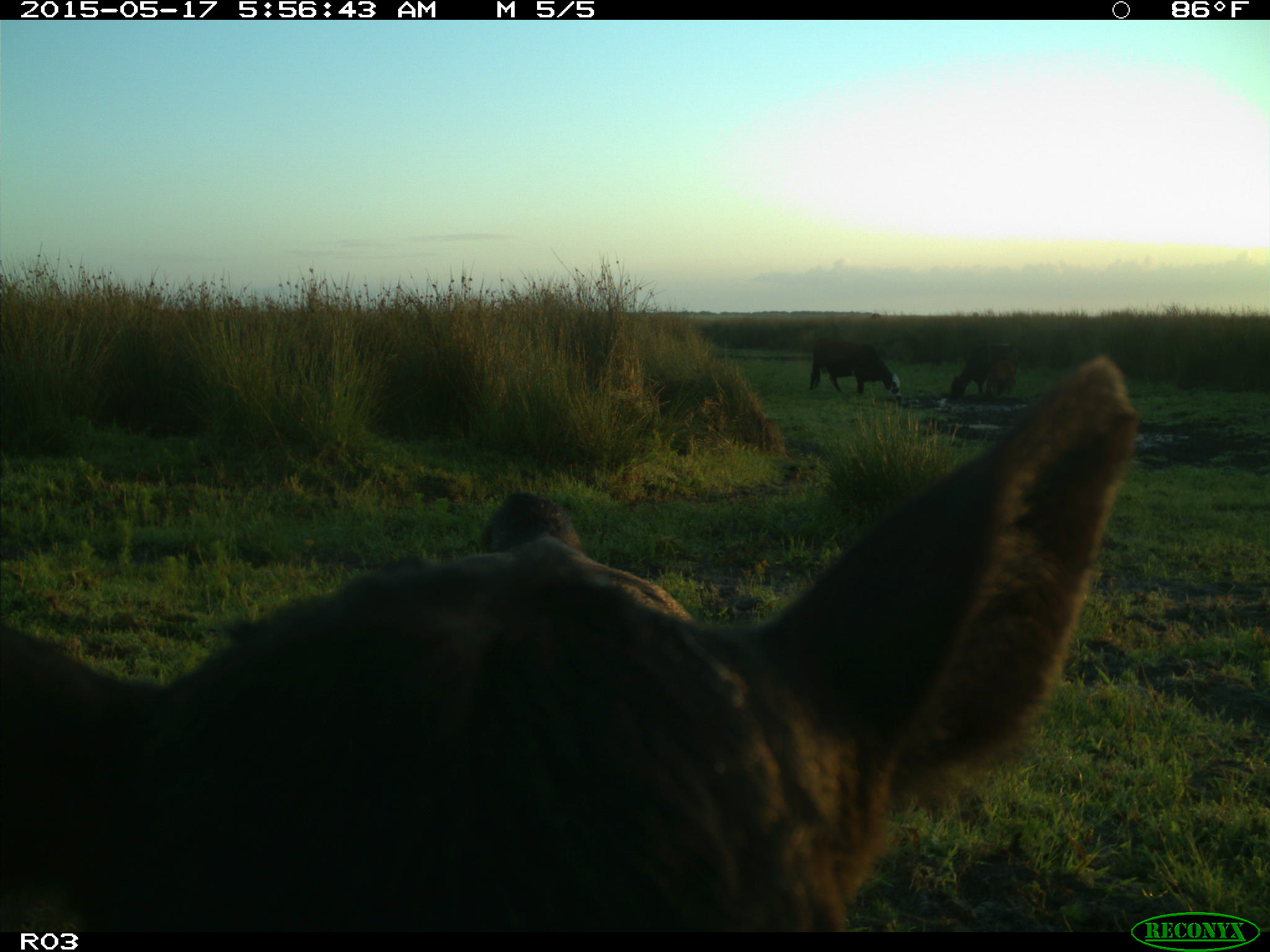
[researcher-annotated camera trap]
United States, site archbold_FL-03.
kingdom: Animalia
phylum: Chordata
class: Mammalia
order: Artiodactyla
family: Bovidae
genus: Bos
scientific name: Bos taurus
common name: domestic cow